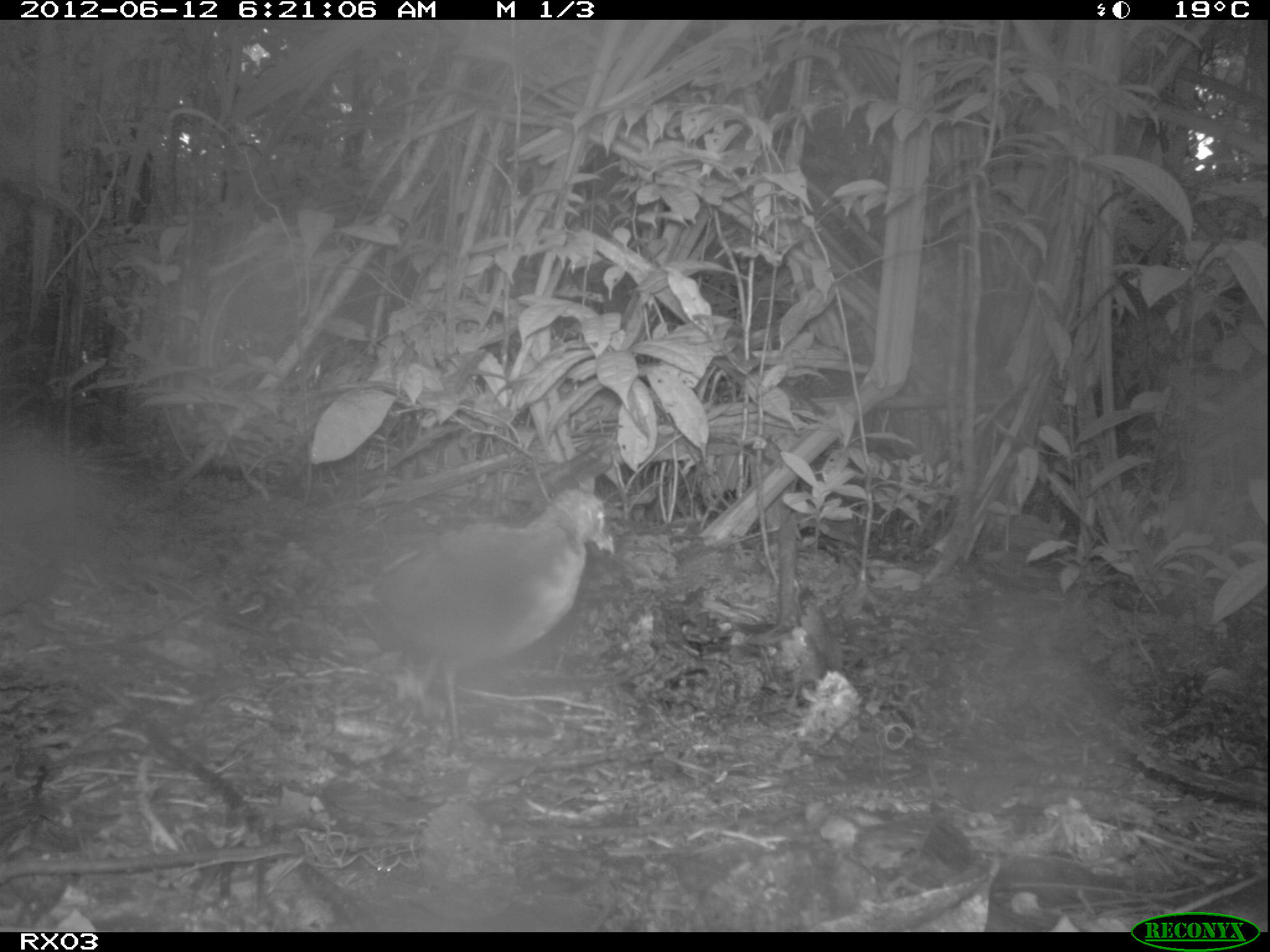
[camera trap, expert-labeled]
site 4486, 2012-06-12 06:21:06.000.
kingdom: Animalia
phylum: Chordata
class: Aves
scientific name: Aves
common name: bird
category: unknown bird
Unknown bird (bird) (Aves), count 1.